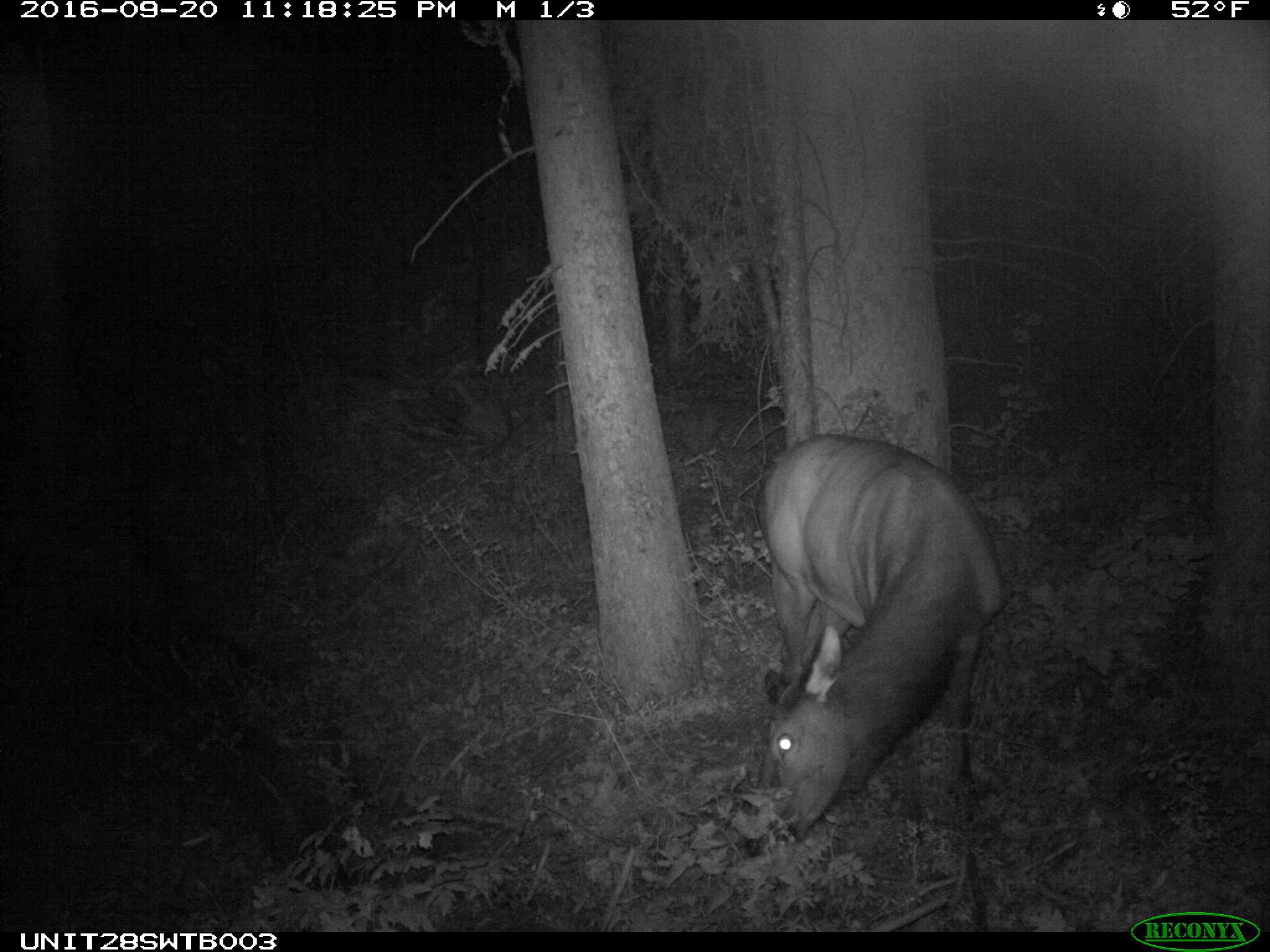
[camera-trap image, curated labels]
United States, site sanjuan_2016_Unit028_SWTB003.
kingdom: Animalia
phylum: Chordata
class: Mammalia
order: Artiodactyla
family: Cervidae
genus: Cervus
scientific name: Cervus elaphus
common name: red deer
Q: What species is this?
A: Cervus elaphus (red deer).